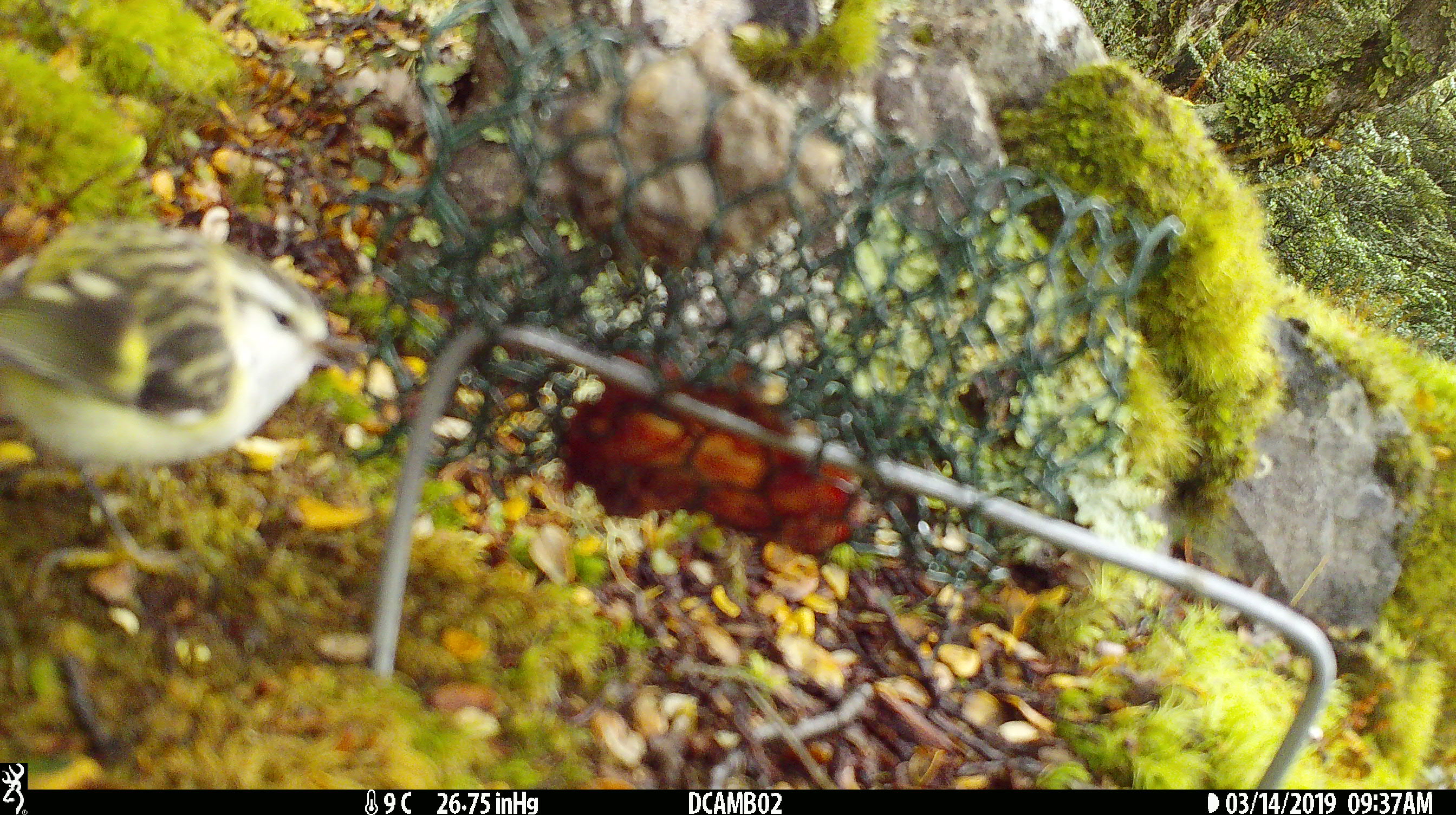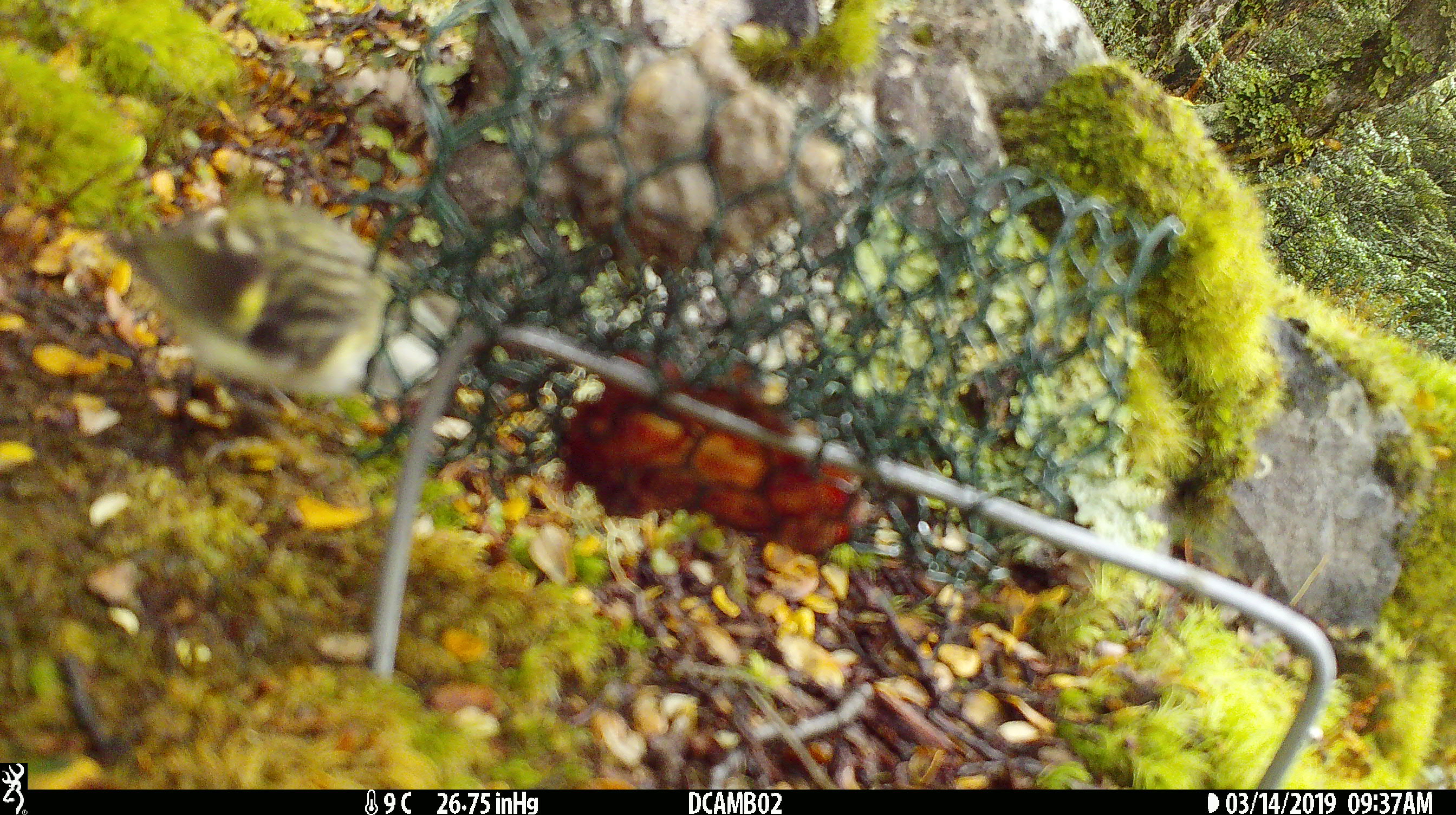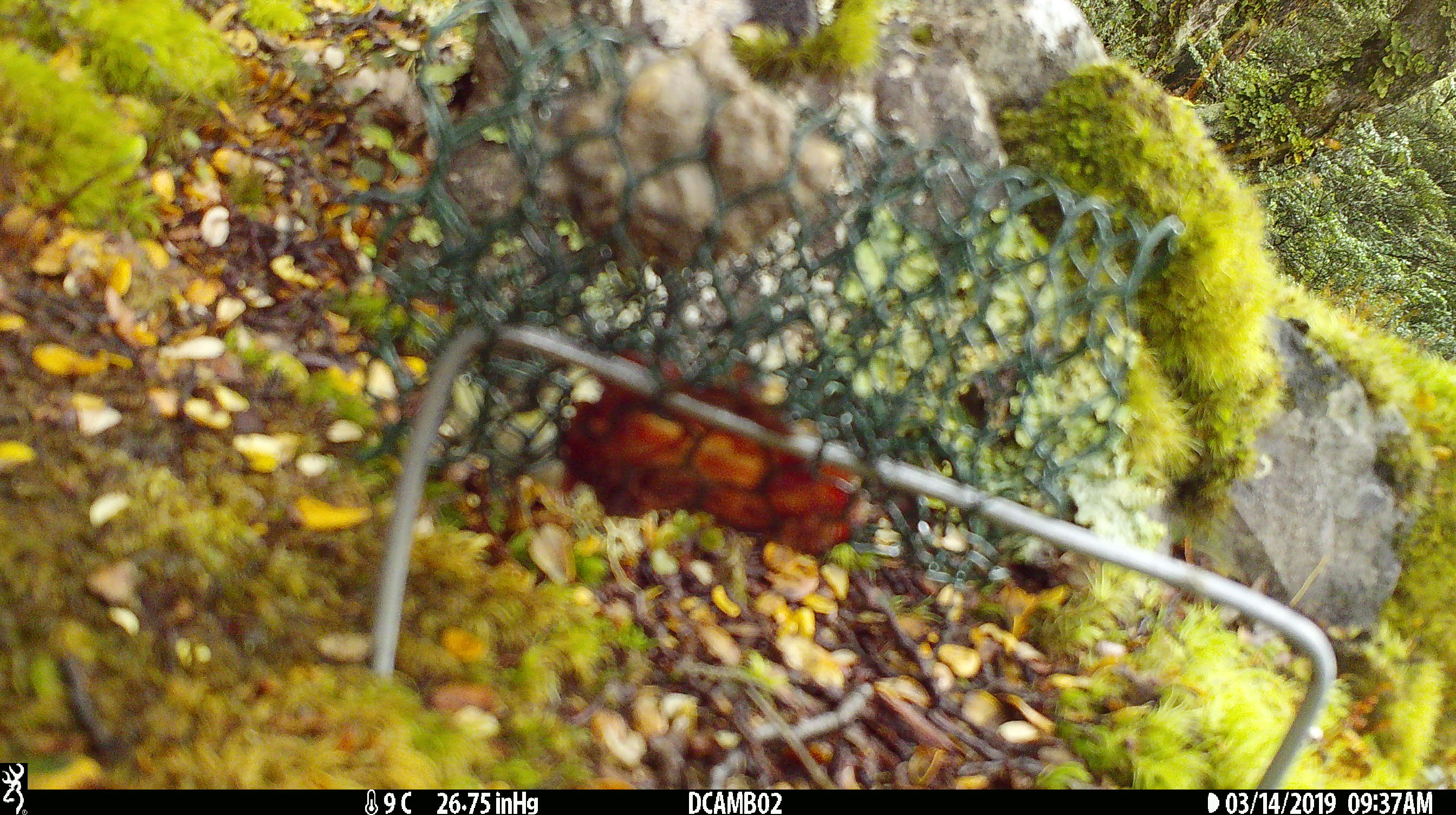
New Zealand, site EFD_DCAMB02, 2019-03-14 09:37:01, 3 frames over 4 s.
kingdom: Animalia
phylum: Chordata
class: Aves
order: Passeriformes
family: Acanthisittidae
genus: Acanthisitta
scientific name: Acanthisitta chloris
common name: rifleman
Rifleman (Acanthisitta chloris).